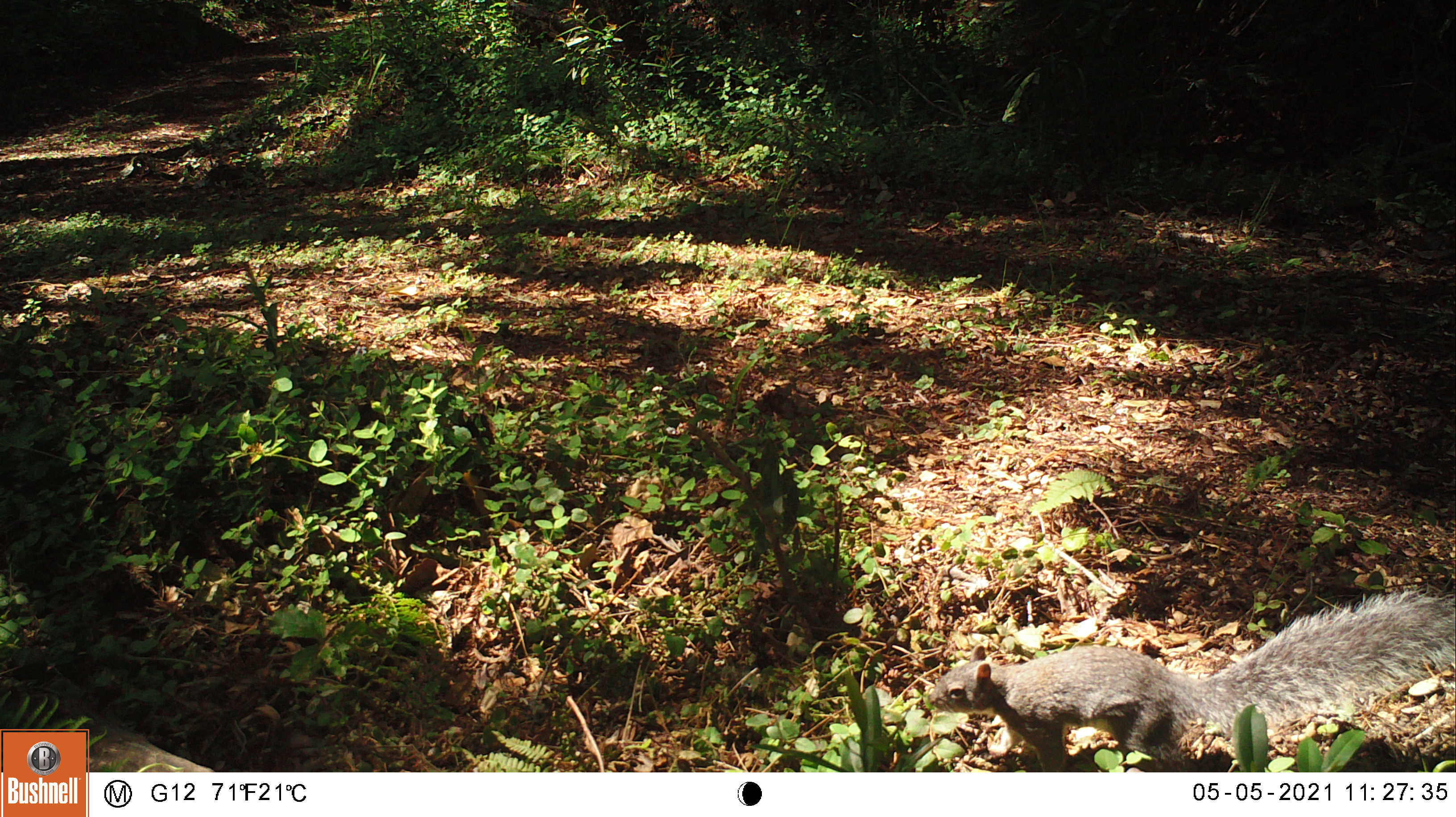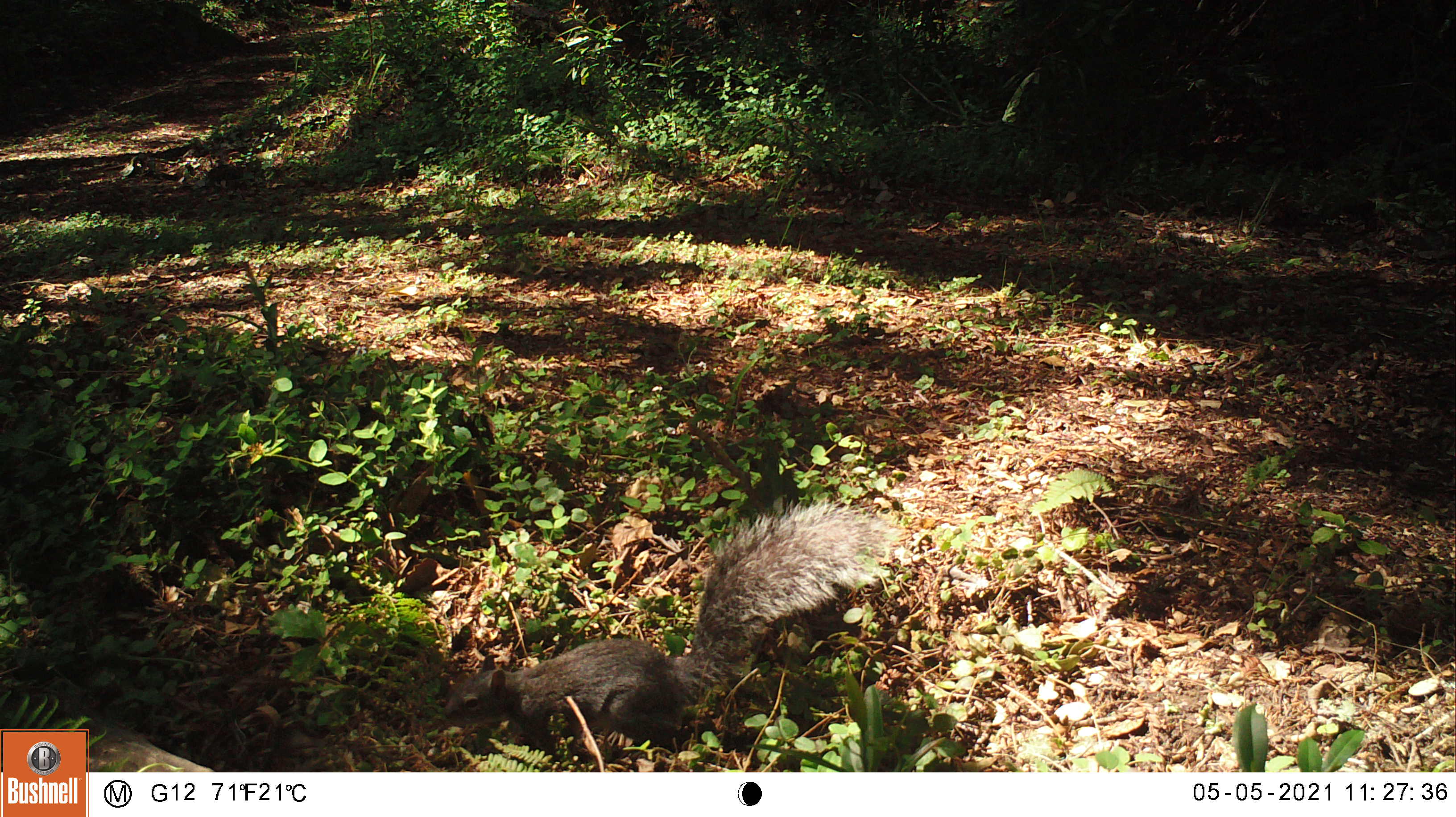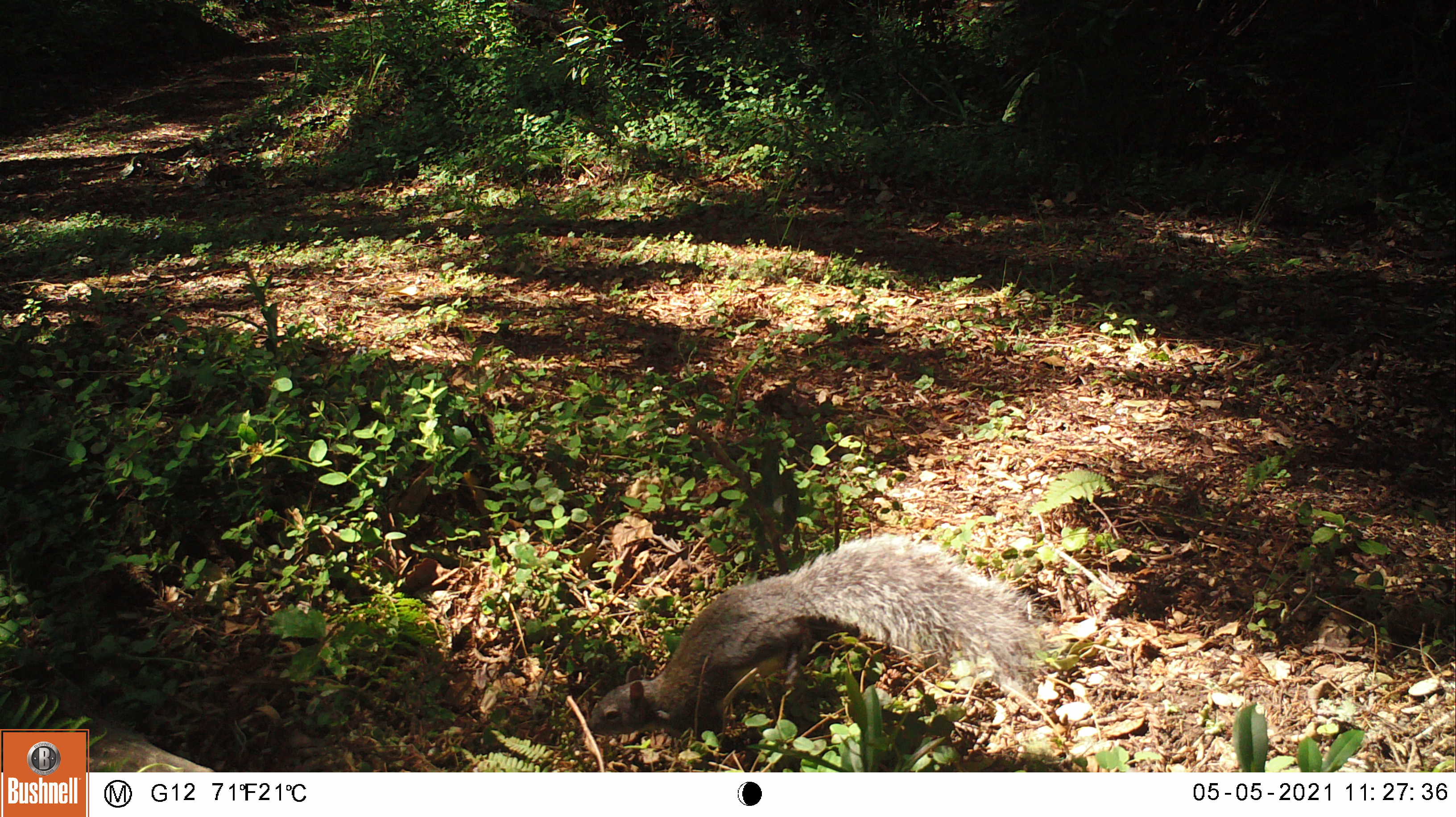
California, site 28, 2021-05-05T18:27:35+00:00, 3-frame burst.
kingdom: Animalia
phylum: Chordata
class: Mammalia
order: Rodentia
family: Sciuridae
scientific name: Sciuridae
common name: squirrel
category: unknown squirrel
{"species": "unknown squirrel (squirrel) (Sciuridae)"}